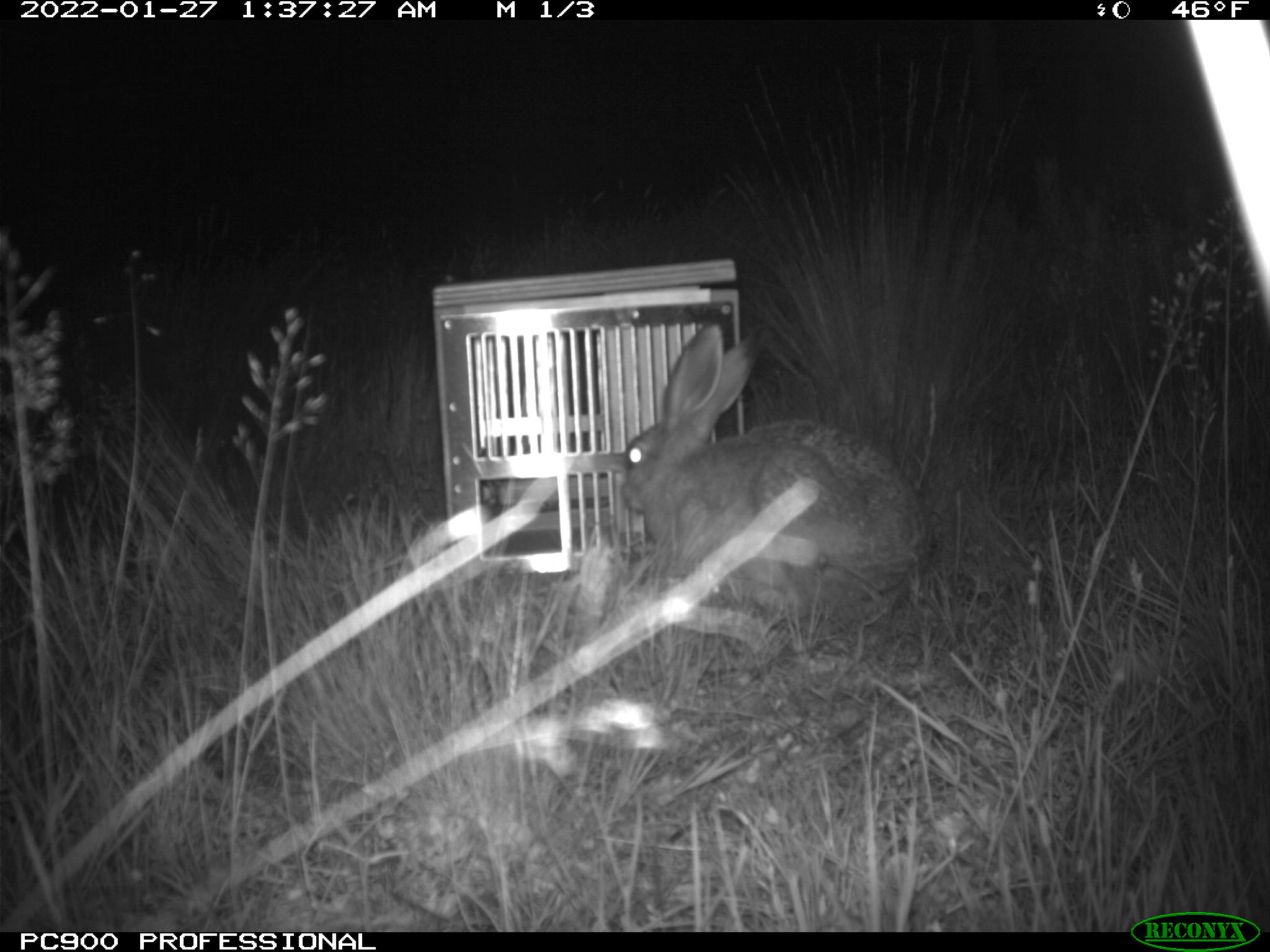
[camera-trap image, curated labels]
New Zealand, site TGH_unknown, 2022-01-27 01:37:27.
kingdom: Animalia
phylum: Chordata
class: Mammalia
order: Lagomorpha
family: Leporidae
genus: Lepus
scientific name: Lepus europaeus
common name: brown hare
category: hare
Hare (brown hare) (Lepus europaeus).